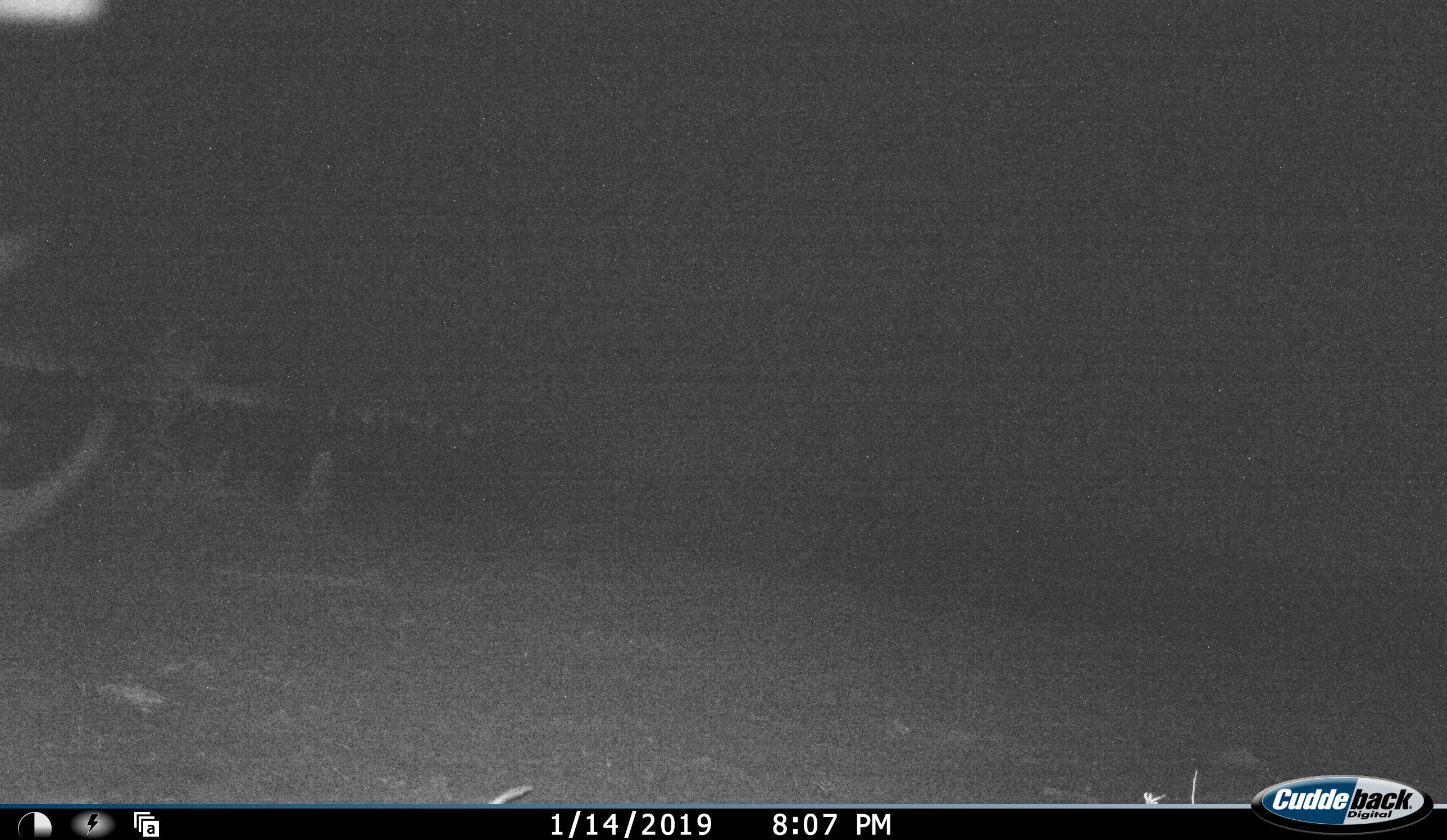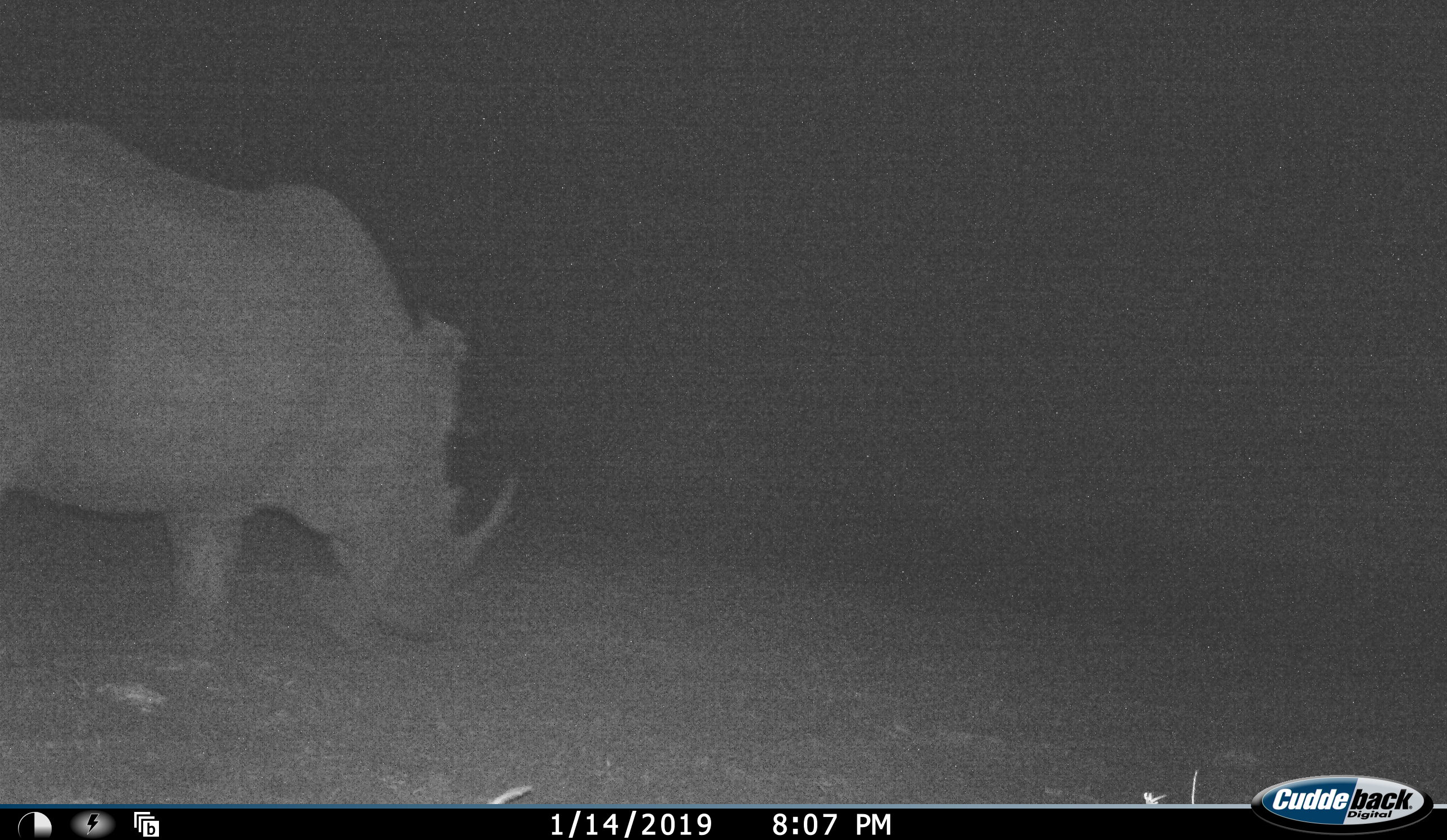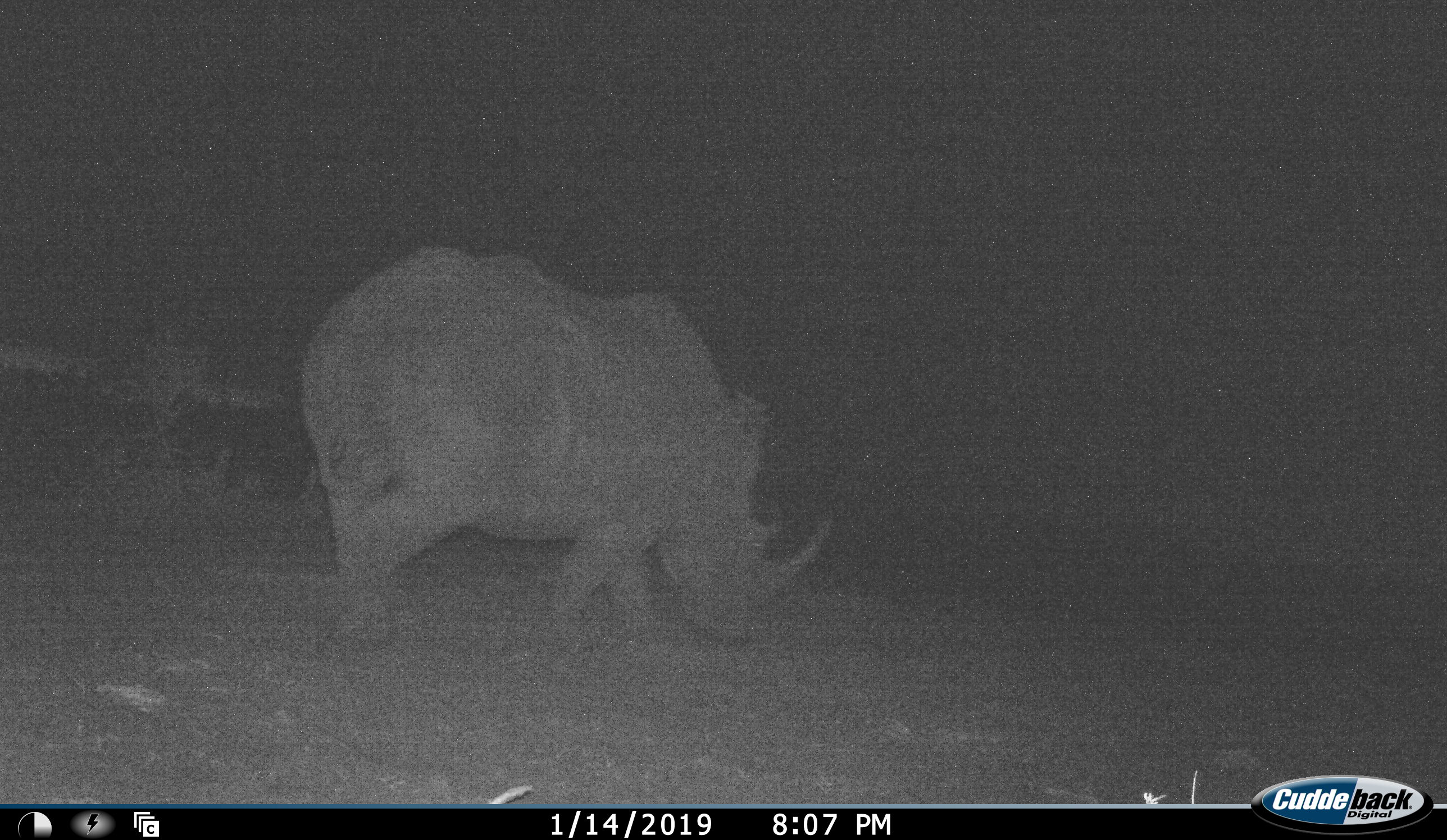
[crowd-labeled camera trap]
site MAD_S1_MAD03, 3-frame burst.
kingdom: Animalia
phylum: Chordata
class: Mammalia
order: Perissodactyla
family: Rhinocerotidae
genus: Ceratotherium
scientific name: Ceratotherium simum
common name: white rhinoceros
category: rhinoceroswhite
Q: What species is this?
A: Rhinoceroswhite (white rhinoceros) (Ceratotherium simum).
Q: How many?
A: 1.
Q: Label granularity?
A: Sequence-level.